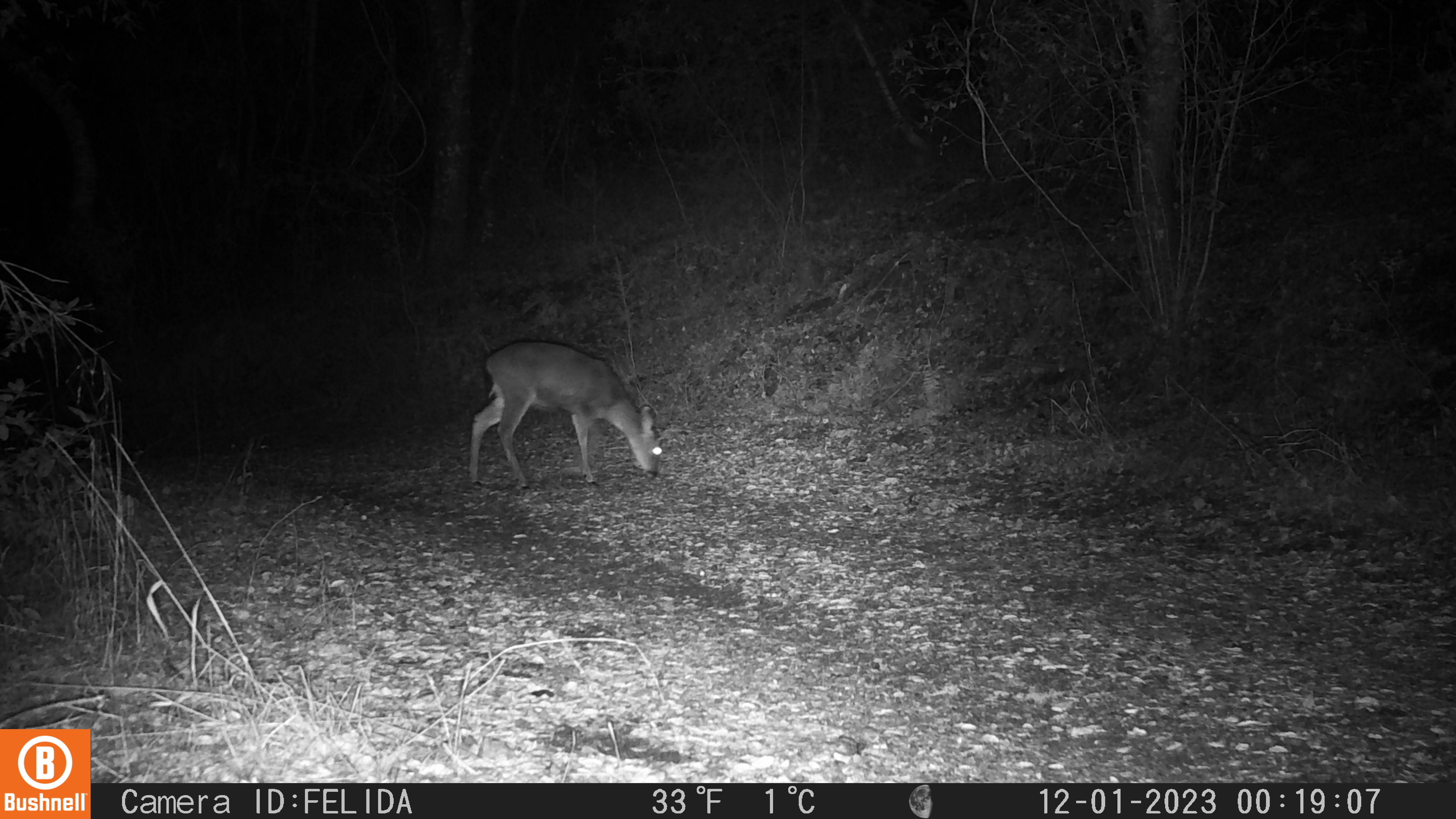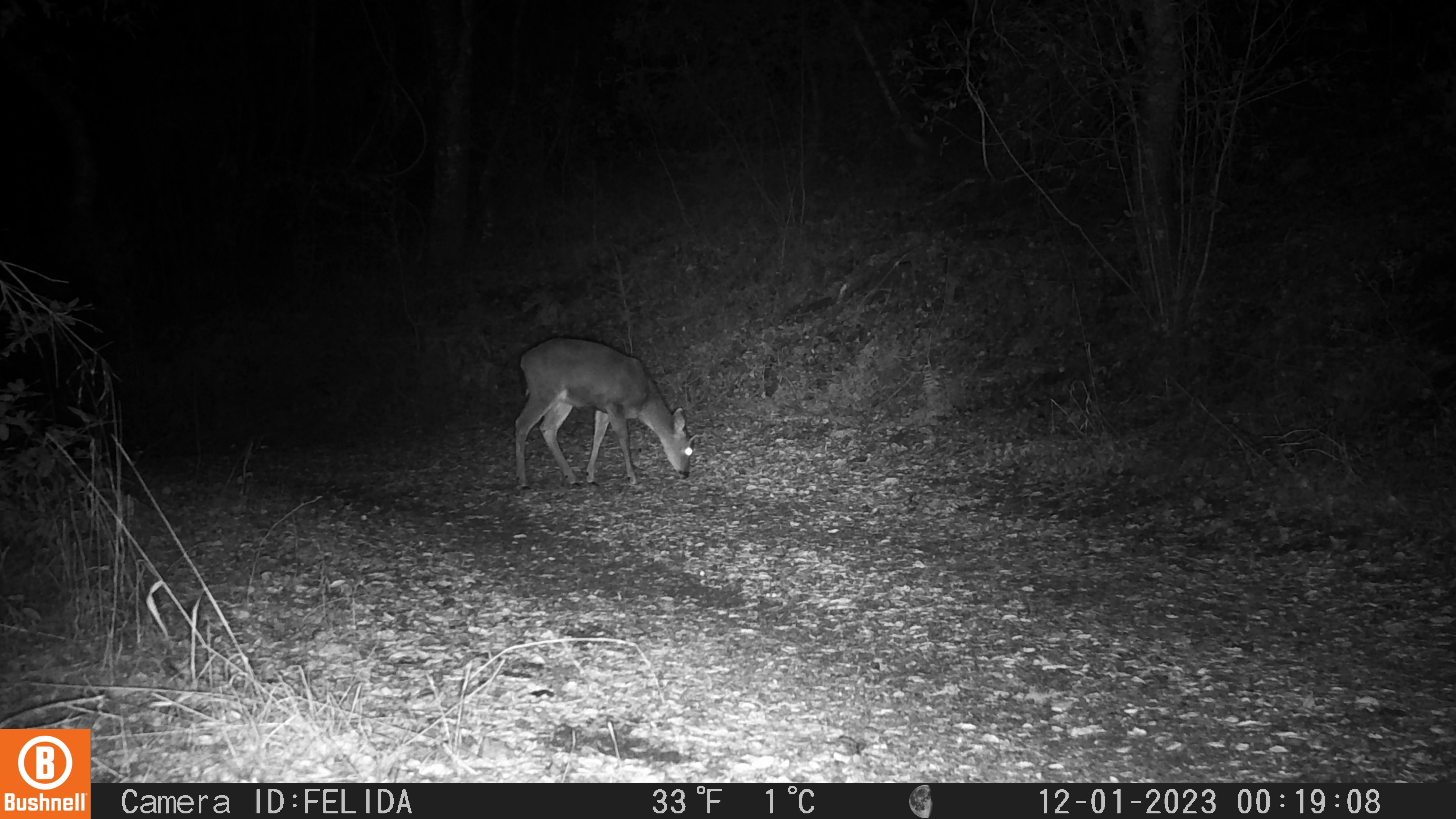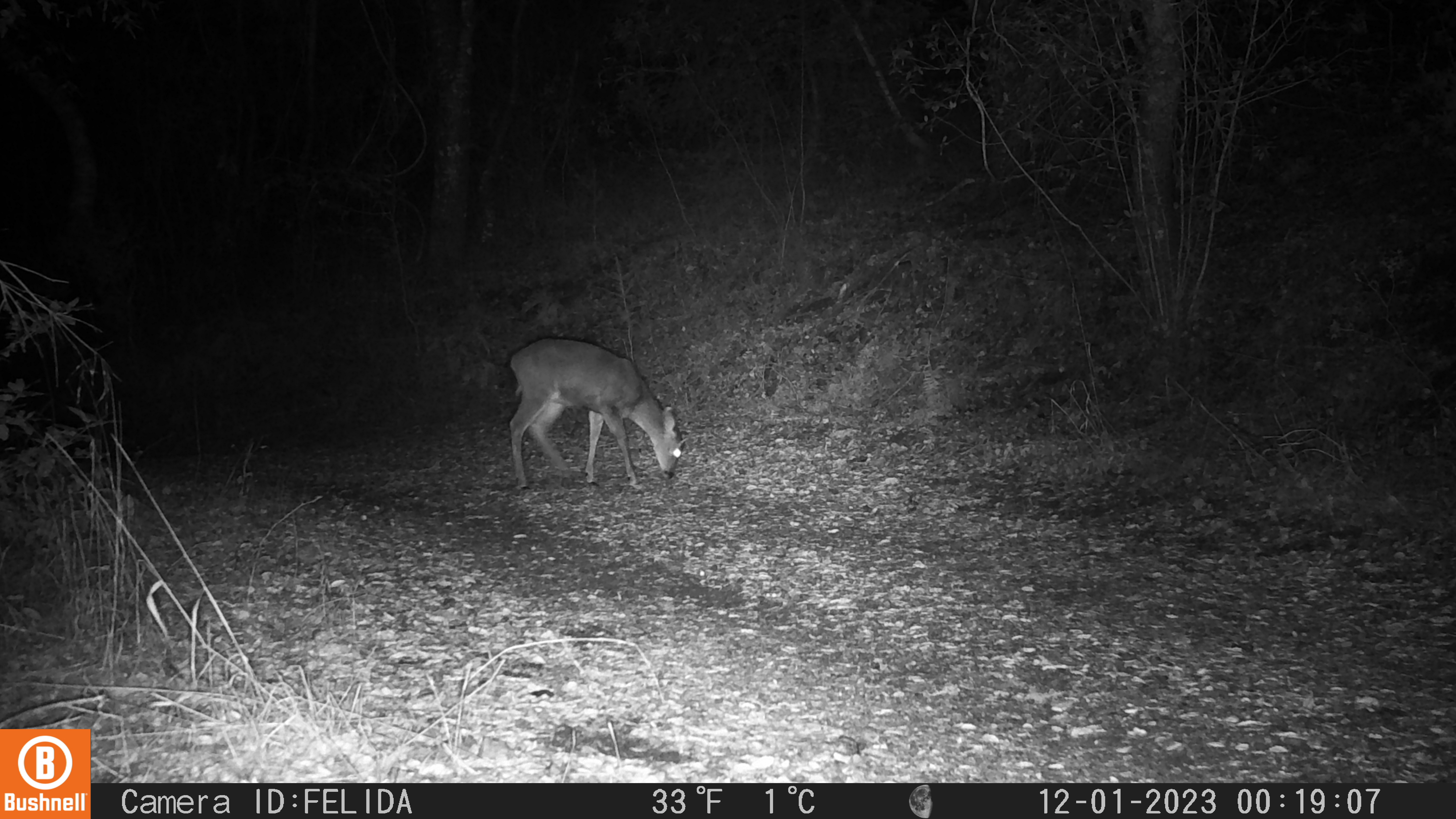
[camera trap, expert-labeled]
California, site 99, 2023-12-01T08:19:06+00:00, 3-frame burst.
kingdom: Animalia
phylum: Chordata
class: Mammalia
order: Artiodactyla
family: Cervidae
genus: Odocoileus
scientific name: Odocoileus hemionus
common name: mule deer